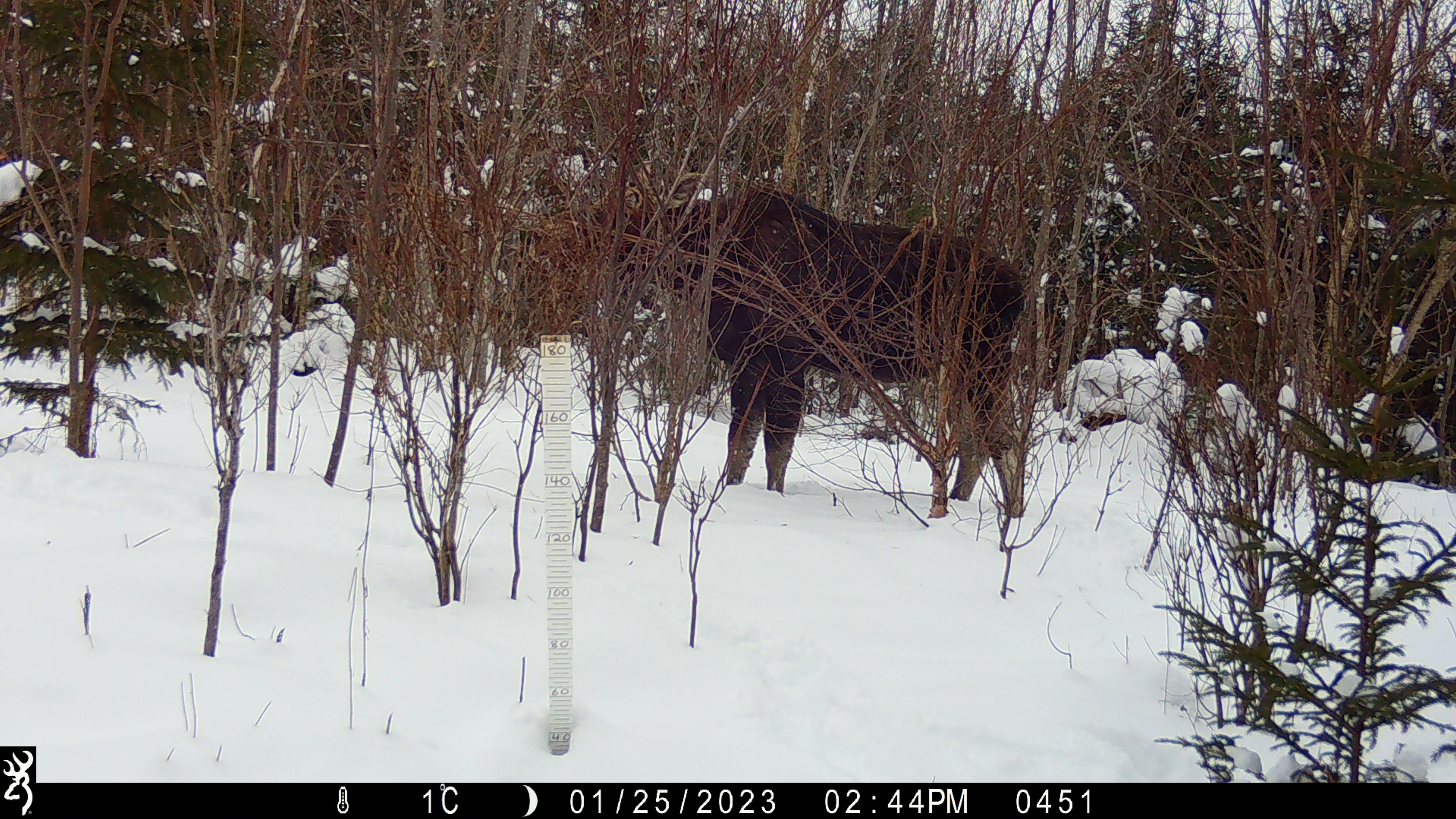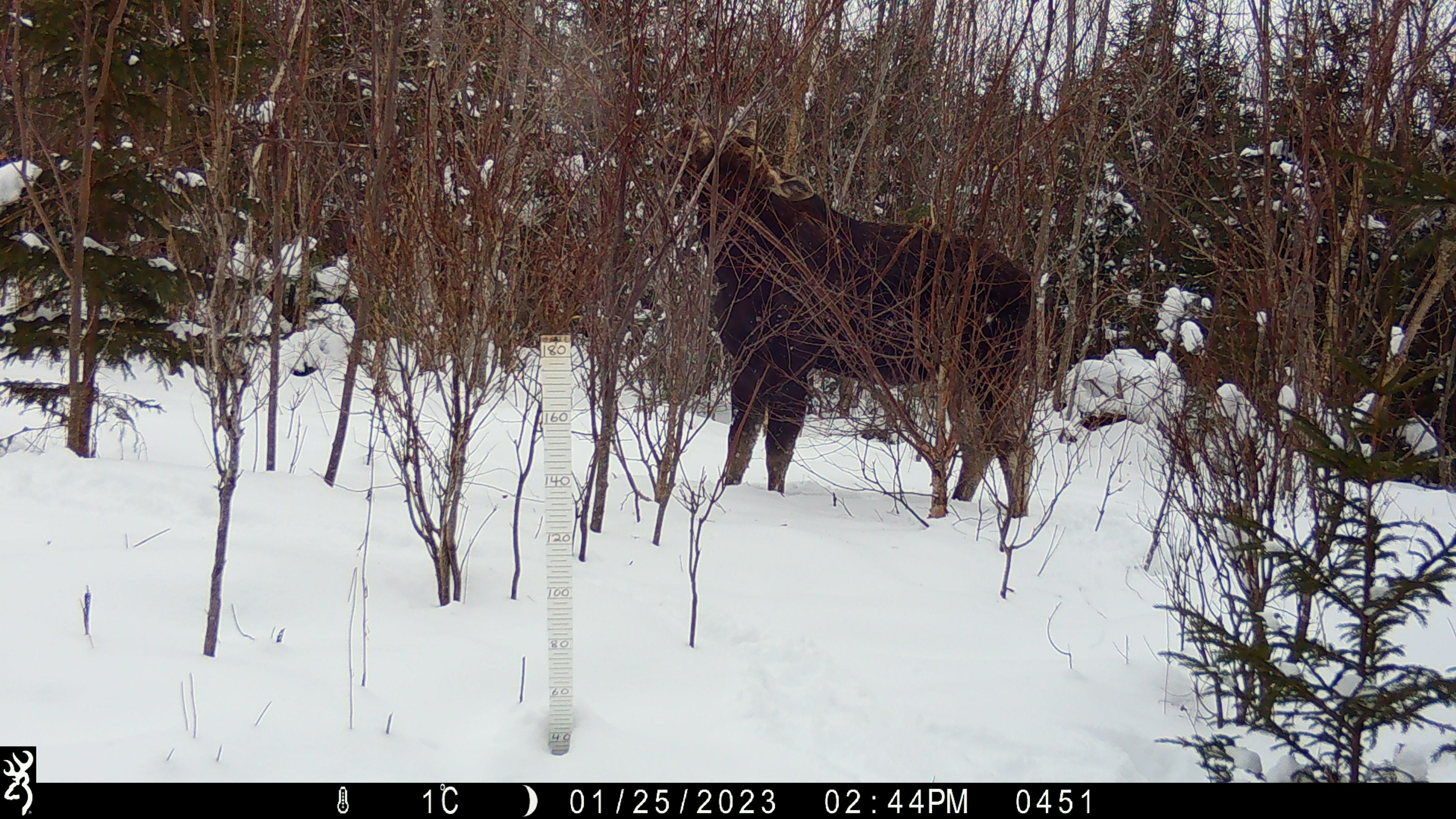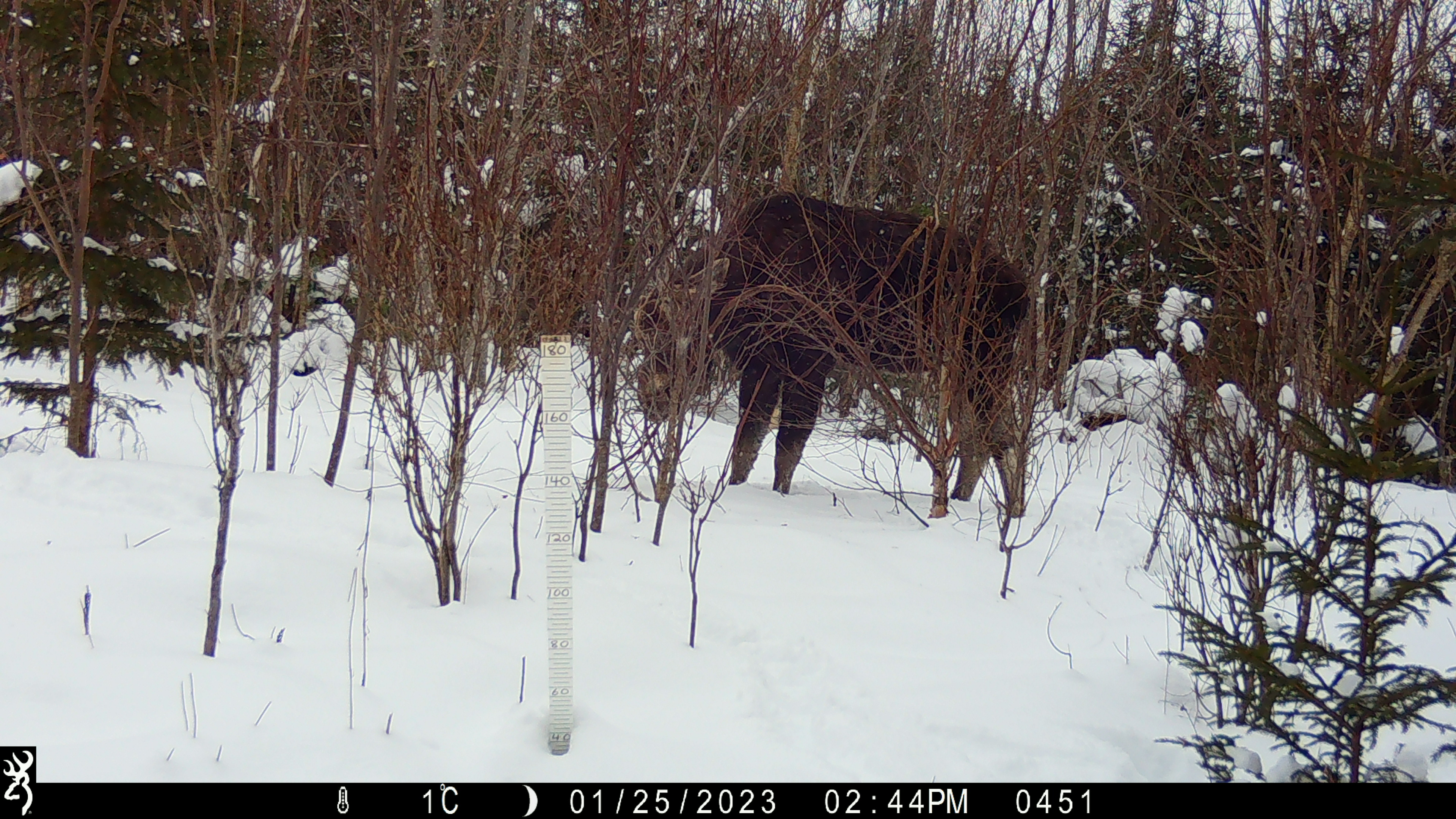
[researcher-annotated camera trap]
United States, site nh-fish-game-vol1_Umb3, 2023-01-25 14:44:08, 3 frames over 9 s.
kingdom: Animalia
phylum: Chordata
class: Mammalia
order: Artiodactyla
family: Cervidae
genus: Alces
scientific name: Alces alces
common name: moose